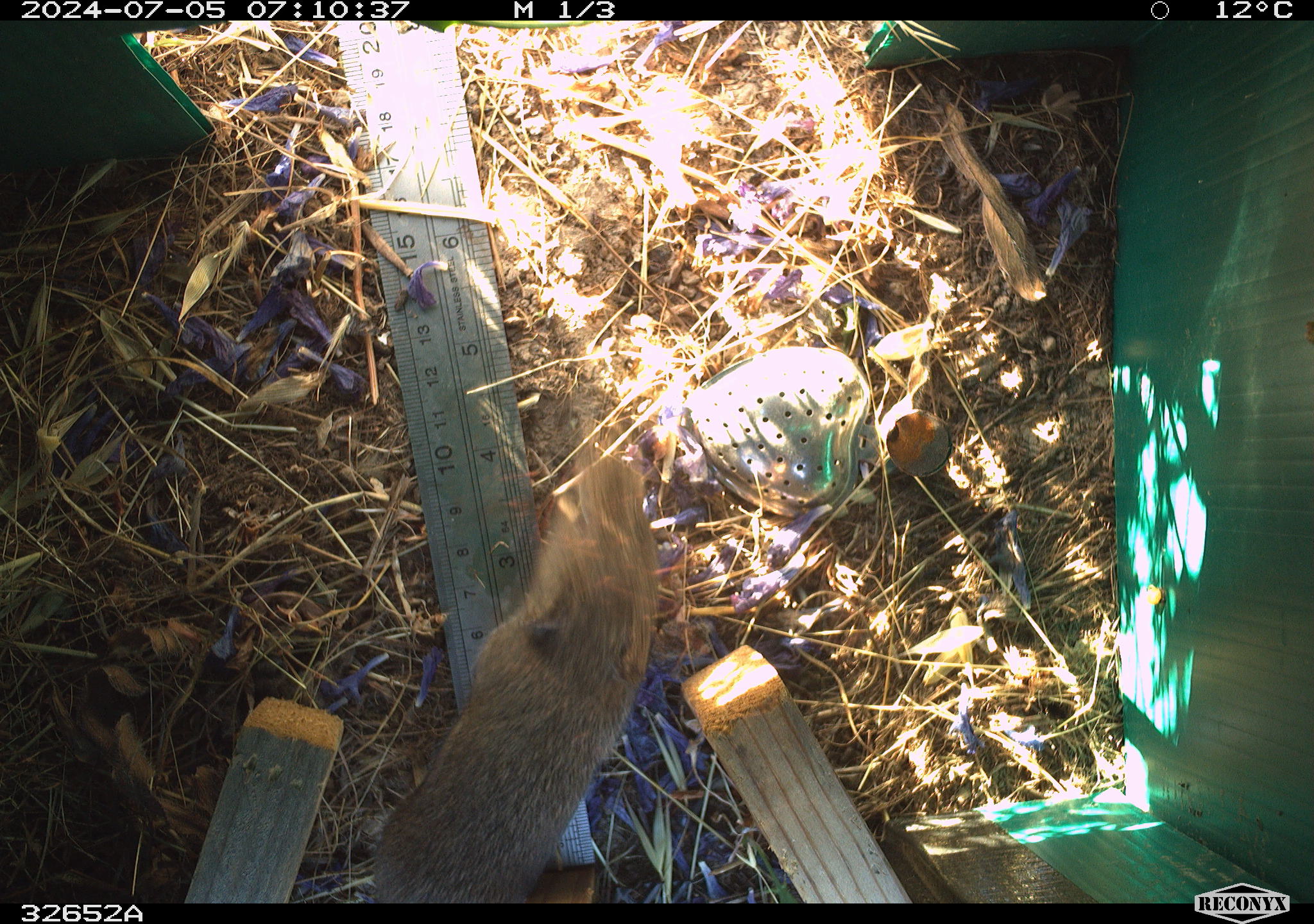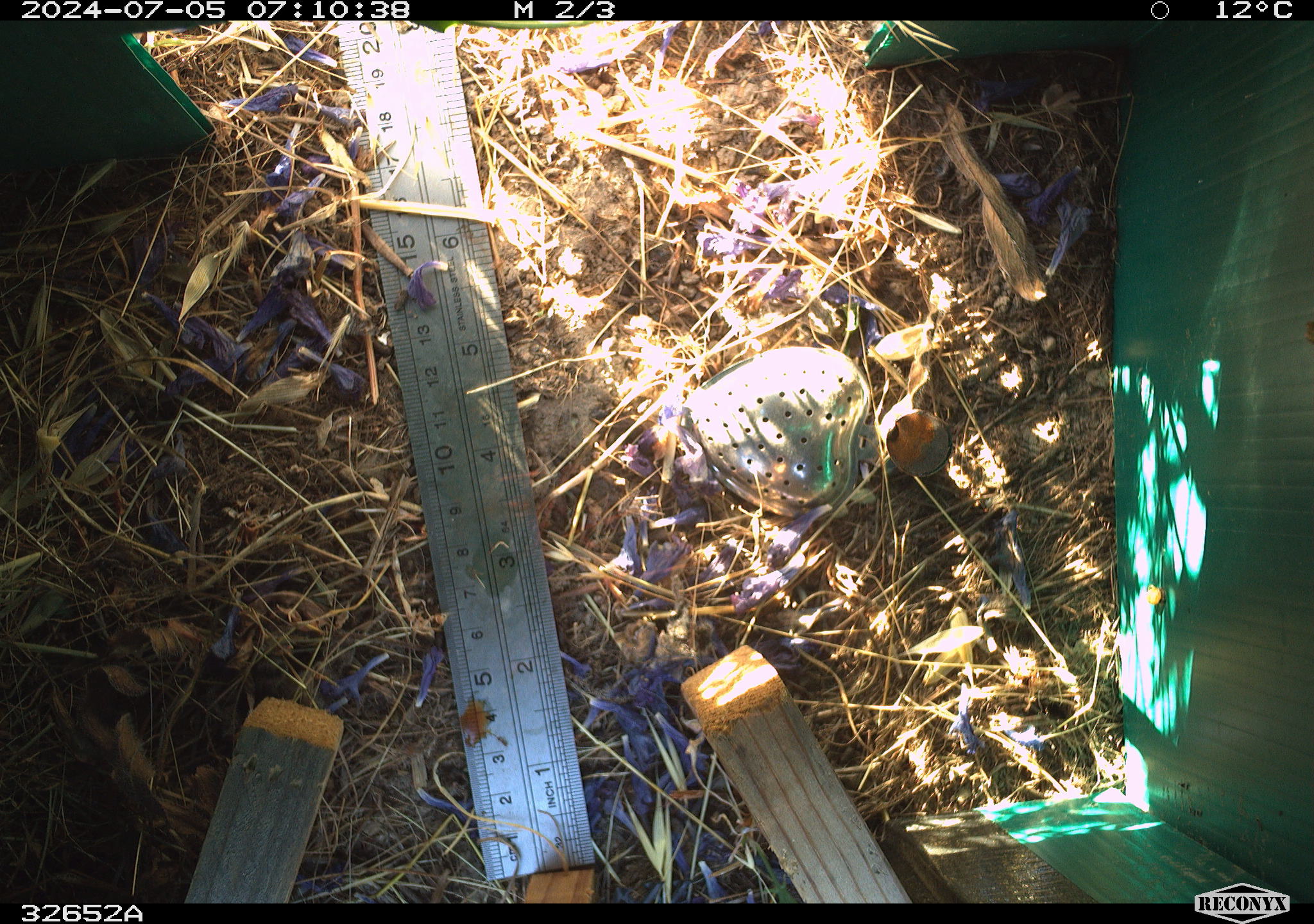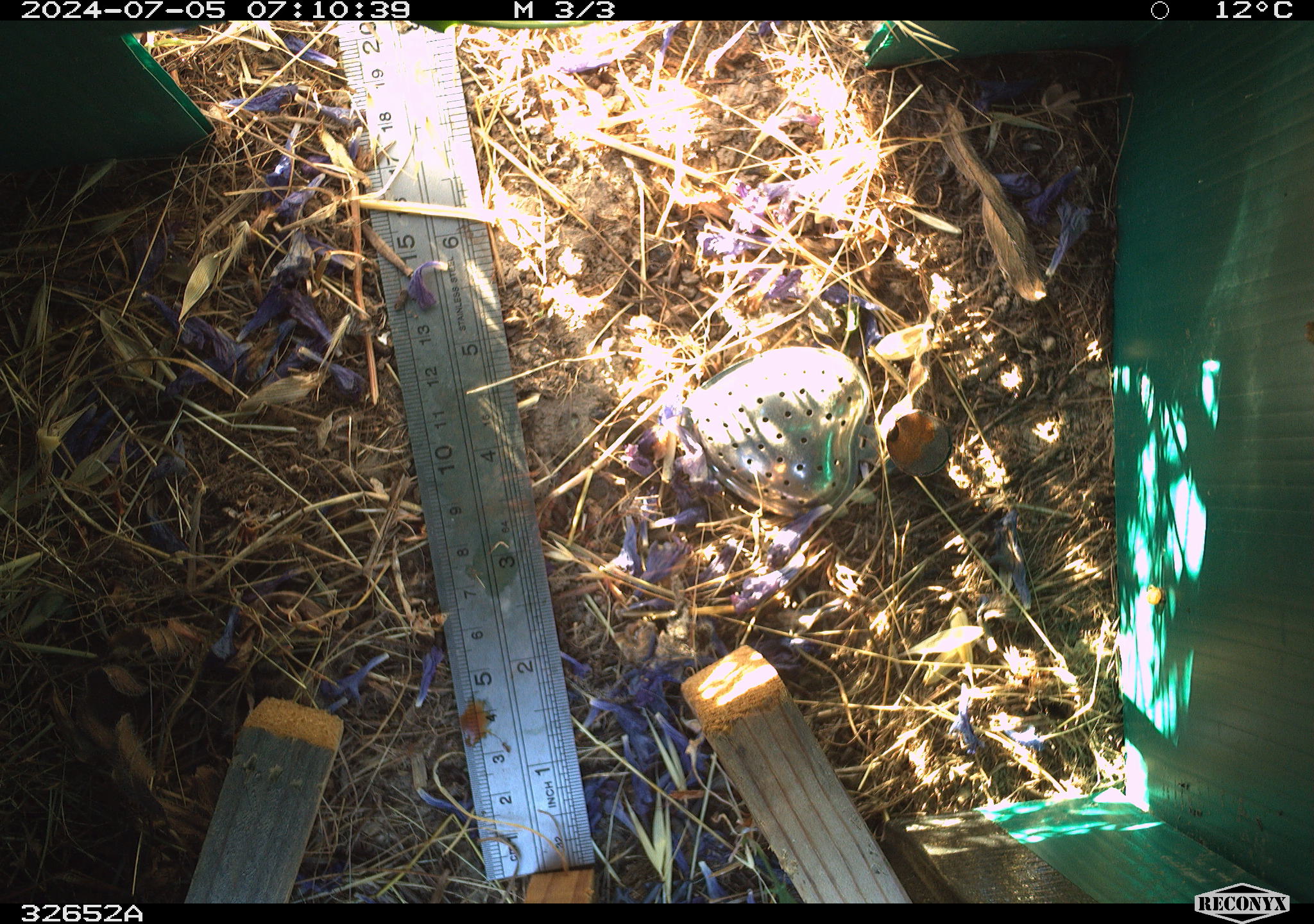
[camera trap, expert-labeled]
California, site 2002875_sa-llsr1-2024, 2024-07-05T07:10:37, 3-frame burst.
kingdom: Animalia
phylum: Chordata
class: Mammalia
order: Rodentia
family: Cricetidae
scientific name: Arvicolinae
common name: voles, lemmings, and muskrats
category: arvicolinae subfamily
Arvicolinae subfamily (voles, lemmings, and muskrats) (Arvicolinae).